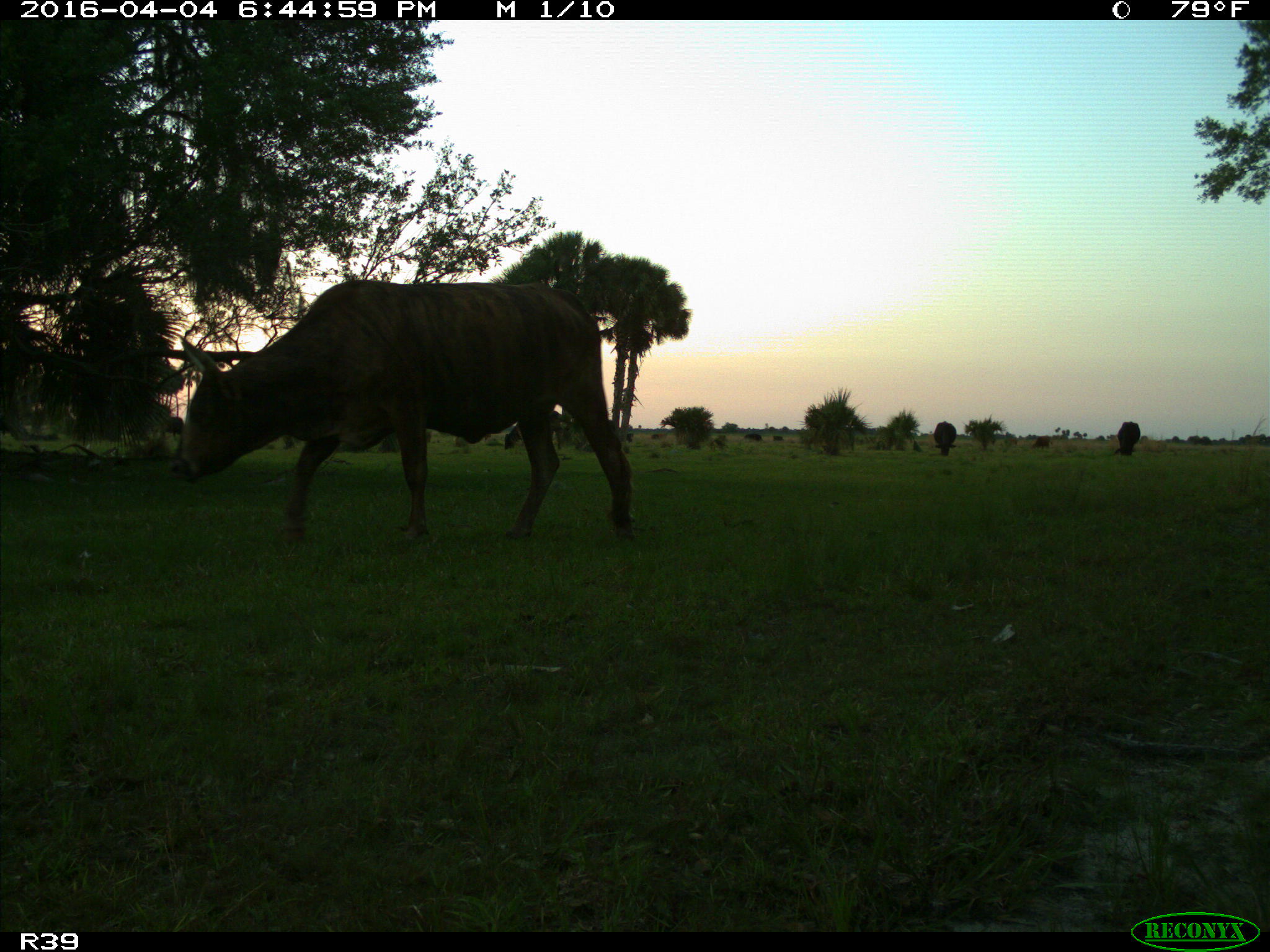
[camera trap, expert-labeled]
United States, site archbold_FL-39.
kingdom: Animalia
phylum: Chordata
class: Mammalia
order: Artiodactyla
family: Bovidae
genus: Bos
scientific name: Bos taurus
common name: domestic cow